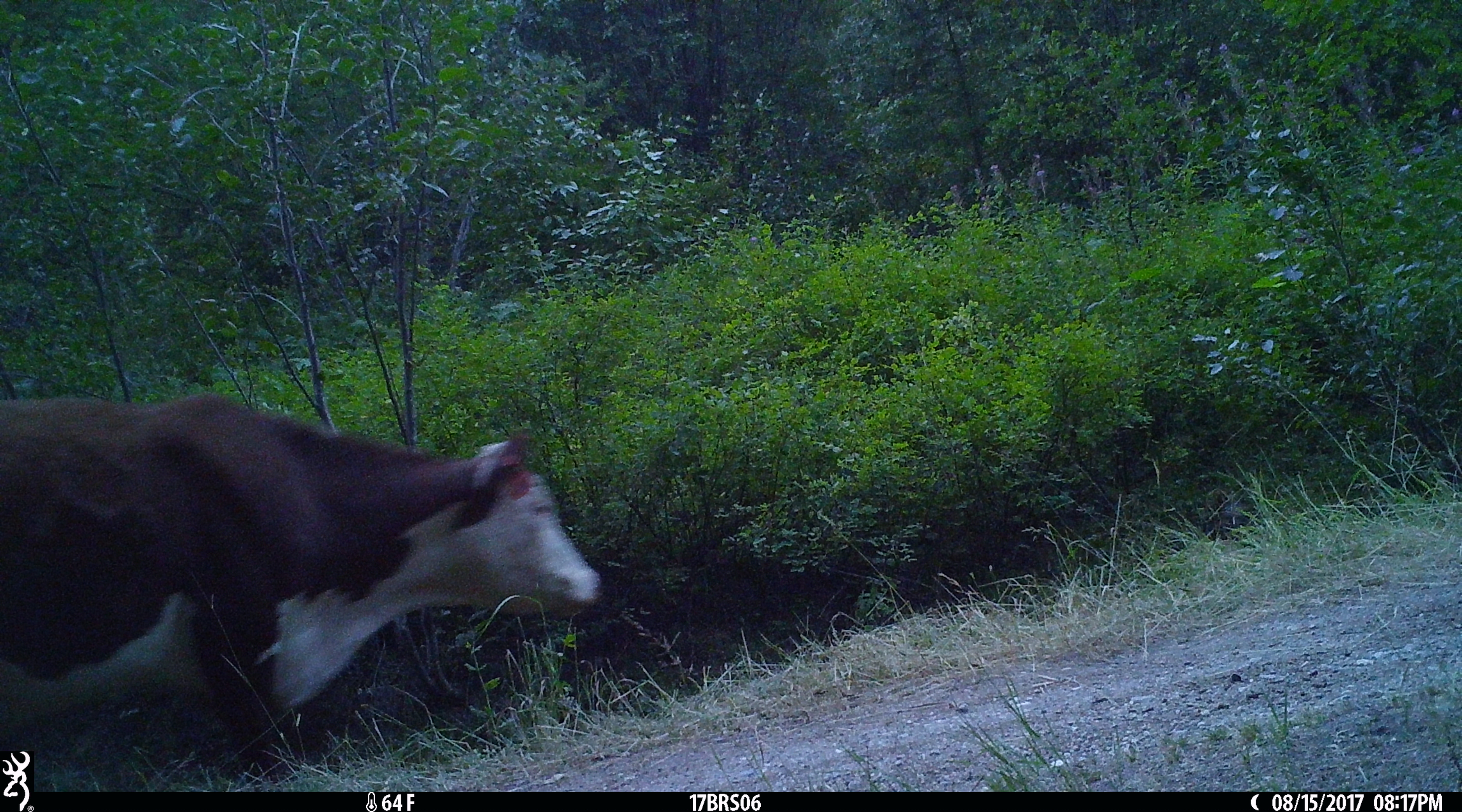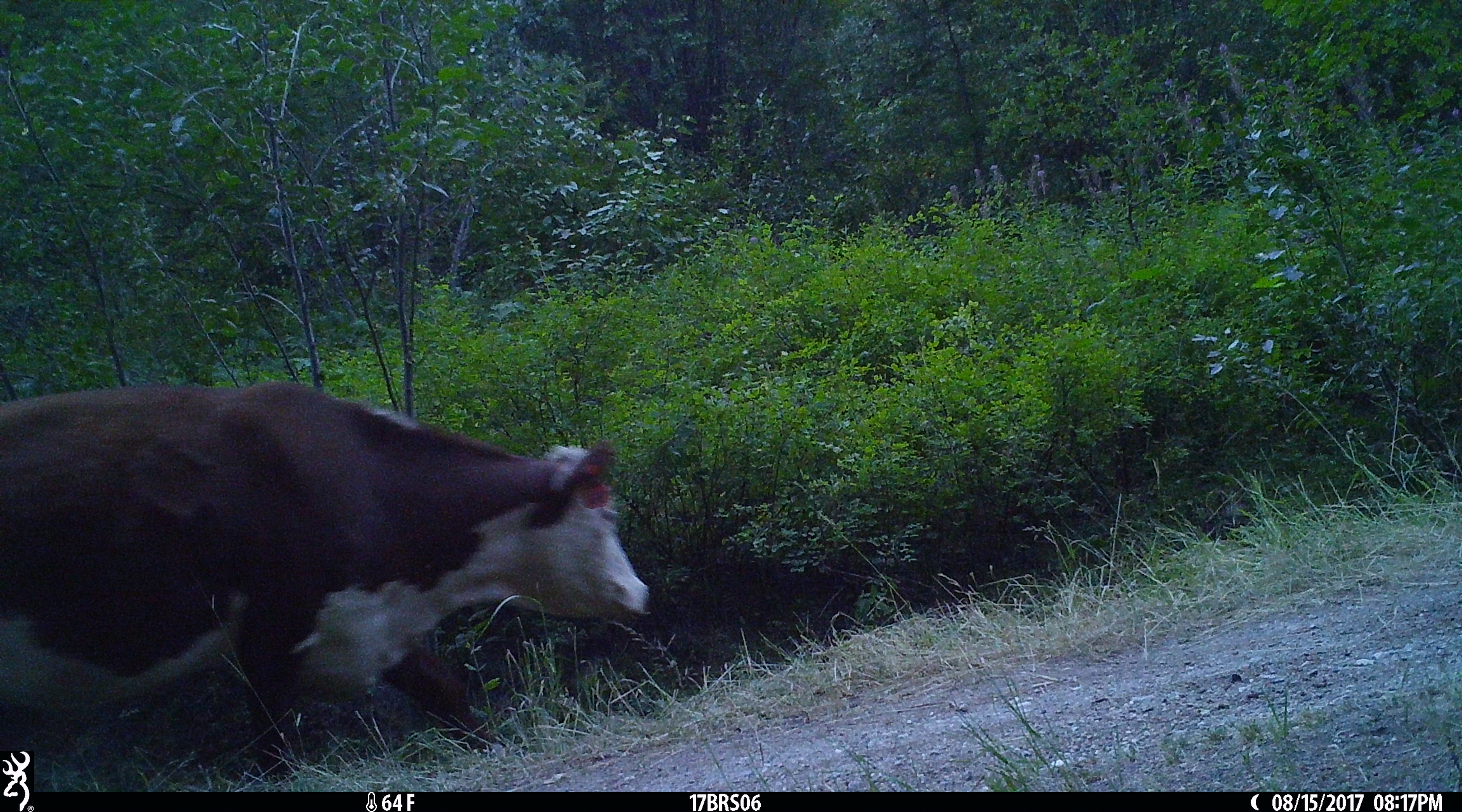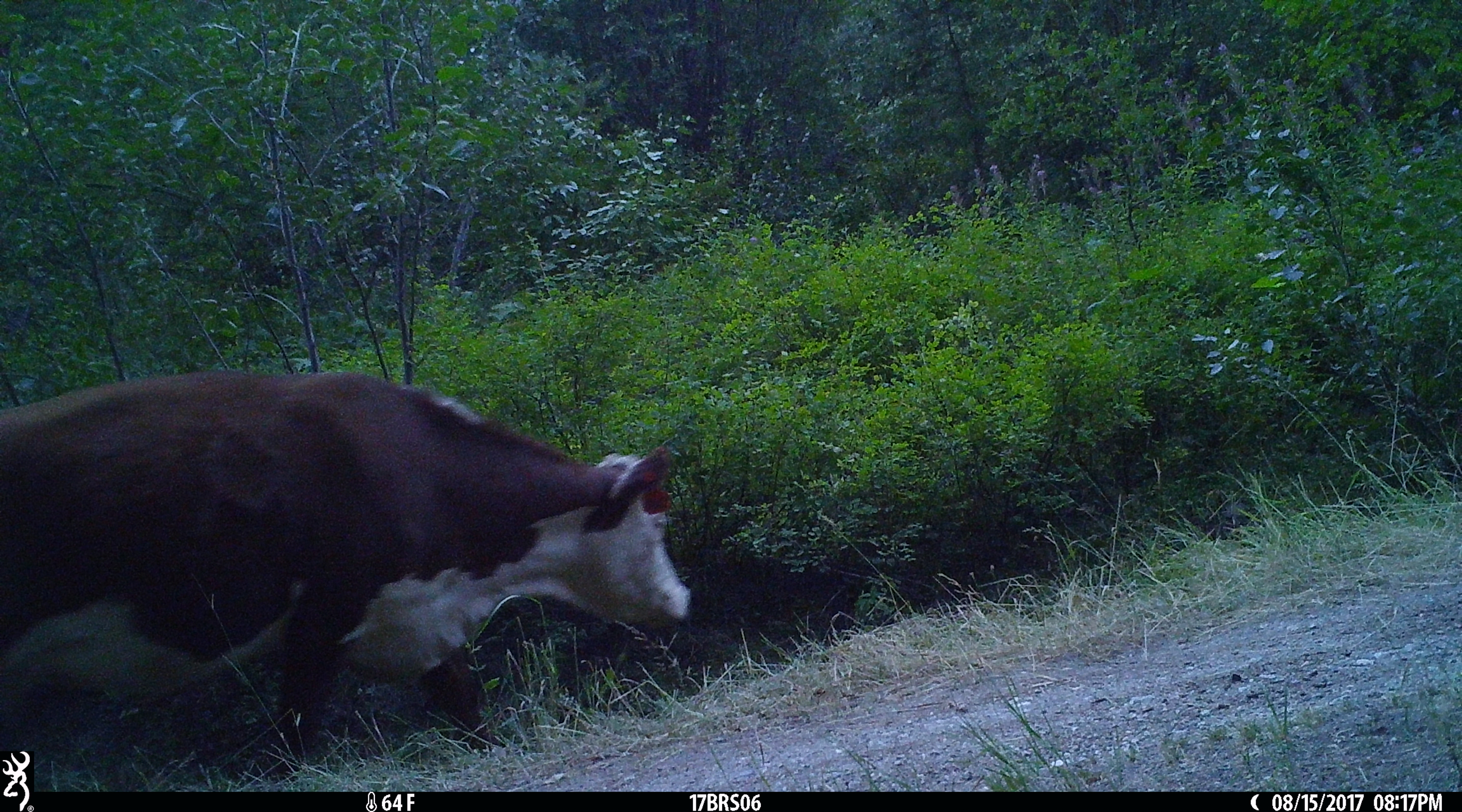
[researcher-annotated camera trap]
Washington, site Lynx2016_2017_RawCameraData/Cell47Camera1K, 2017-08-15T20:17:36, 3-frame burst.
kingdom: Animalia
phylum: Chordata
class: Mammalia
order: Artiodactyla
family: Bovidae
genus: Bos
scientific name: Bos taurus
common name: domestic cattle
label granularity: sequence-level